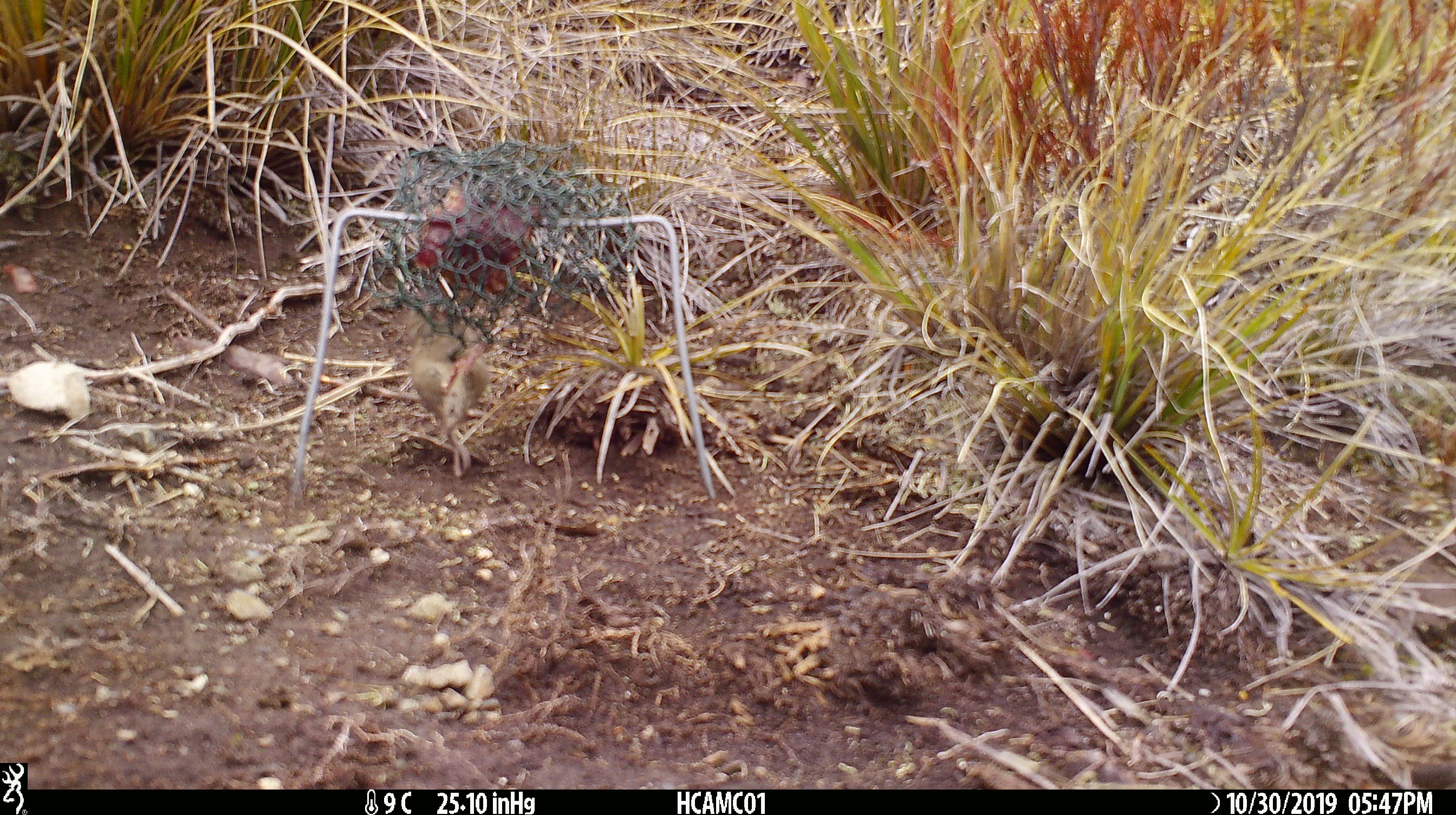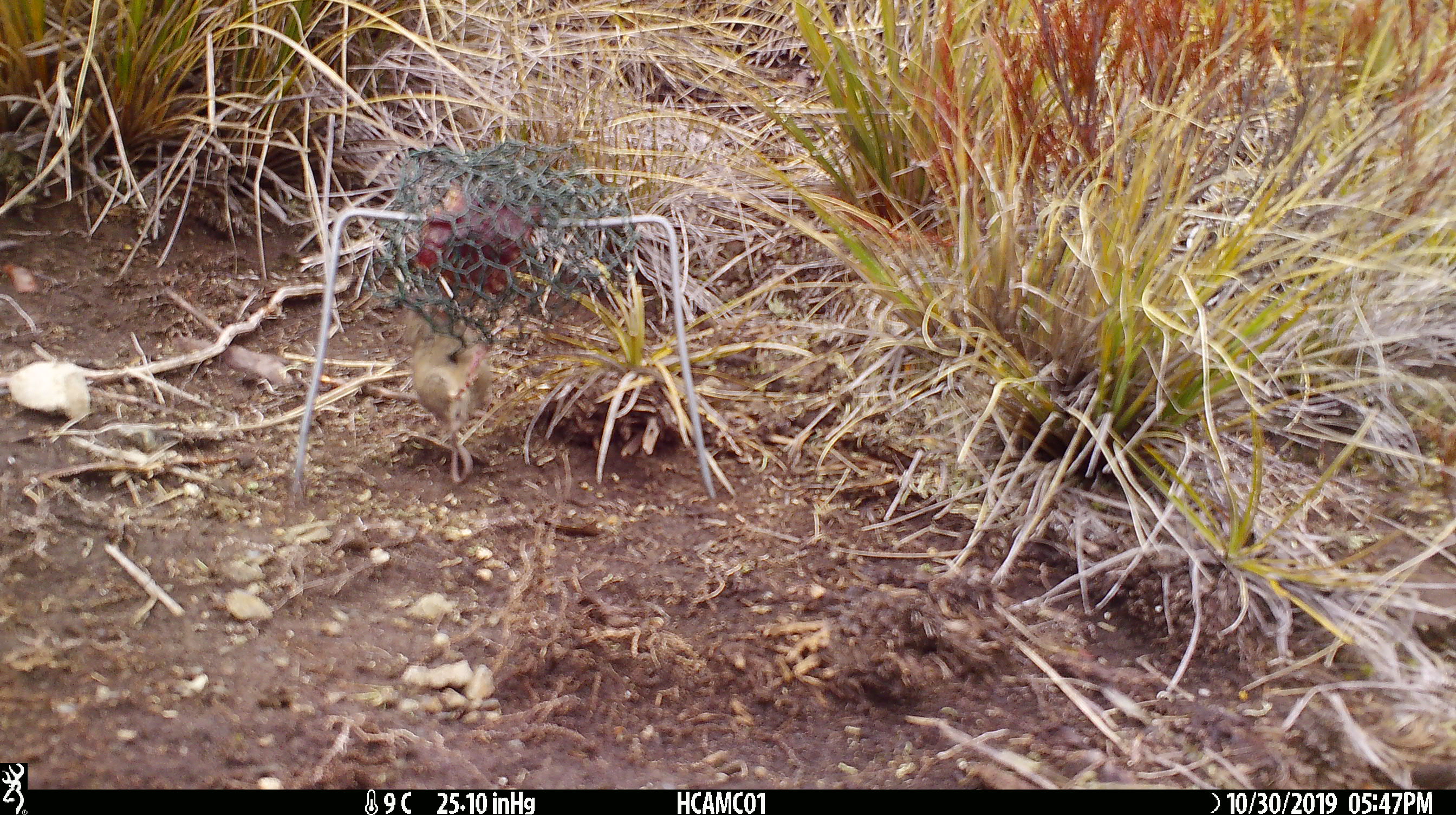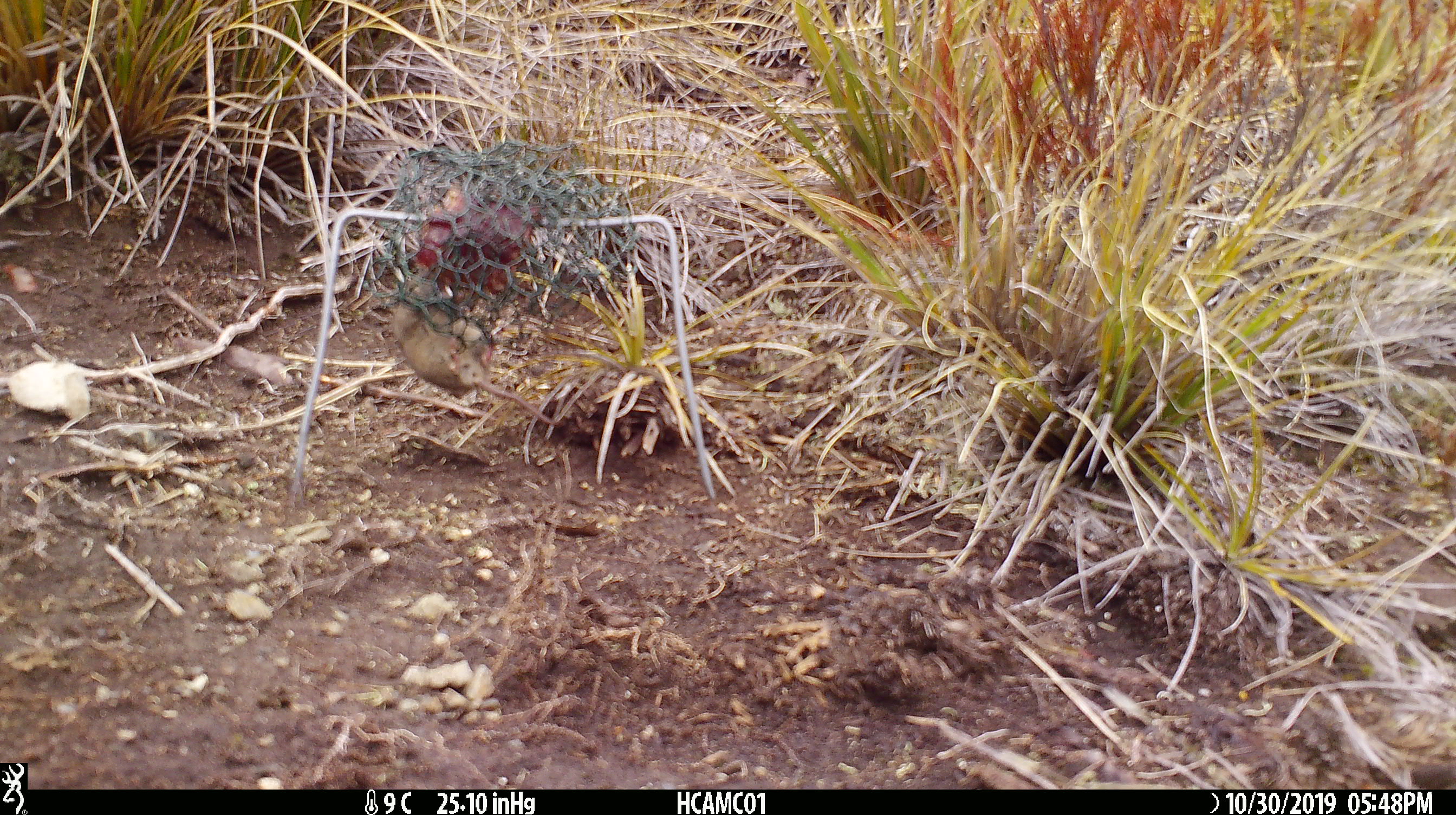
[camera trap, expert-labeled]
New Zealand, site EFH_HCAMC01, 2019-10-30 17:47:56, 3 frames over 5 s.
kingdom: Animalia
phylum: Chordata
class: Mammalia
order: Rodentia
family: Muridae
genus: Mus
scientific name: Mus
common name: mouse